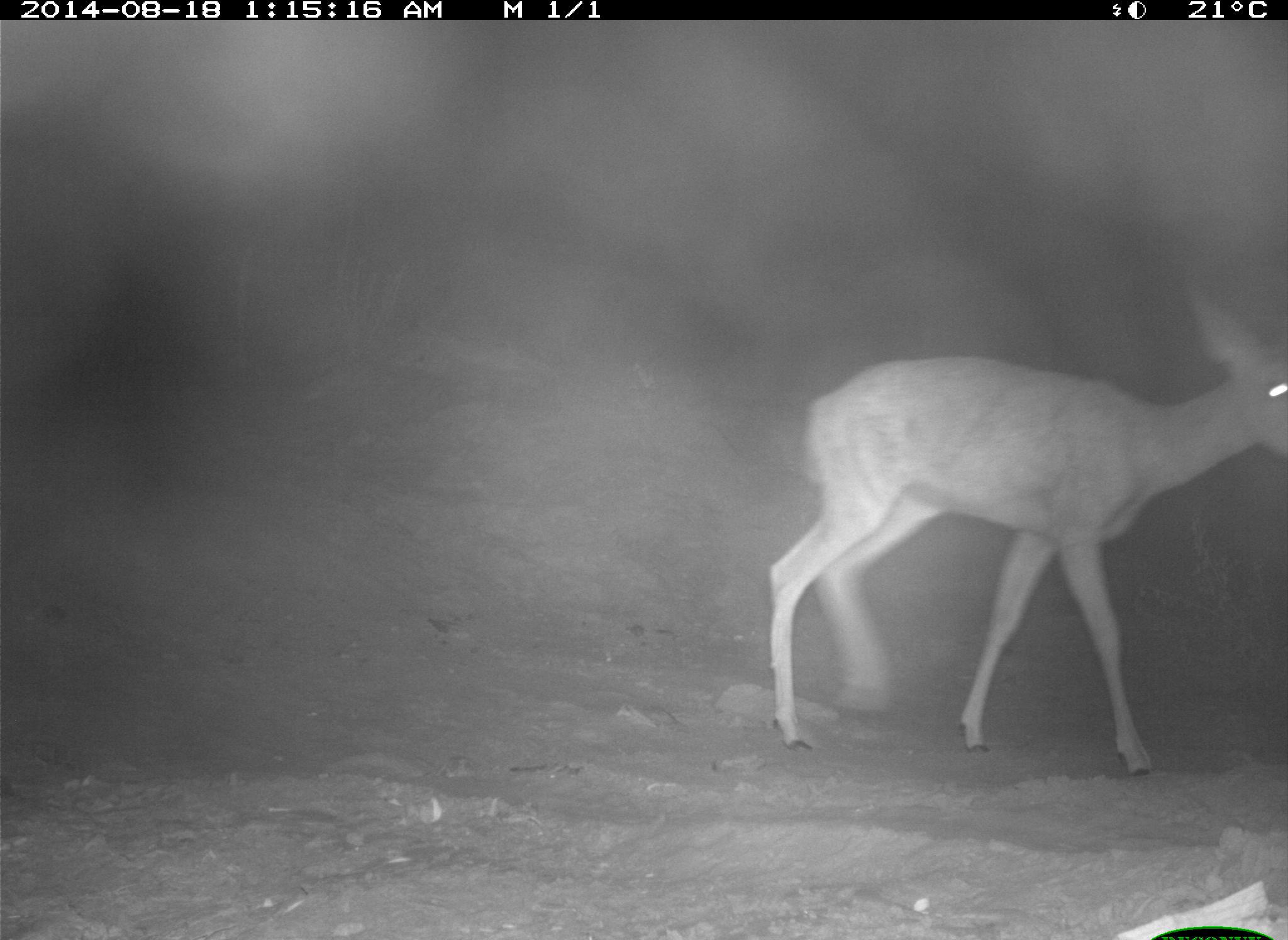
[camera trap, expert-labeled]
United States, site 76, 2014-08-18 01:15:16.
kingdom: Animalia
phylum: Chordata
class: Mammalia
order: Artiodactyla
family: Cervidae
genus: Odocoileus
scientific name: Odocoileus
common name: deer